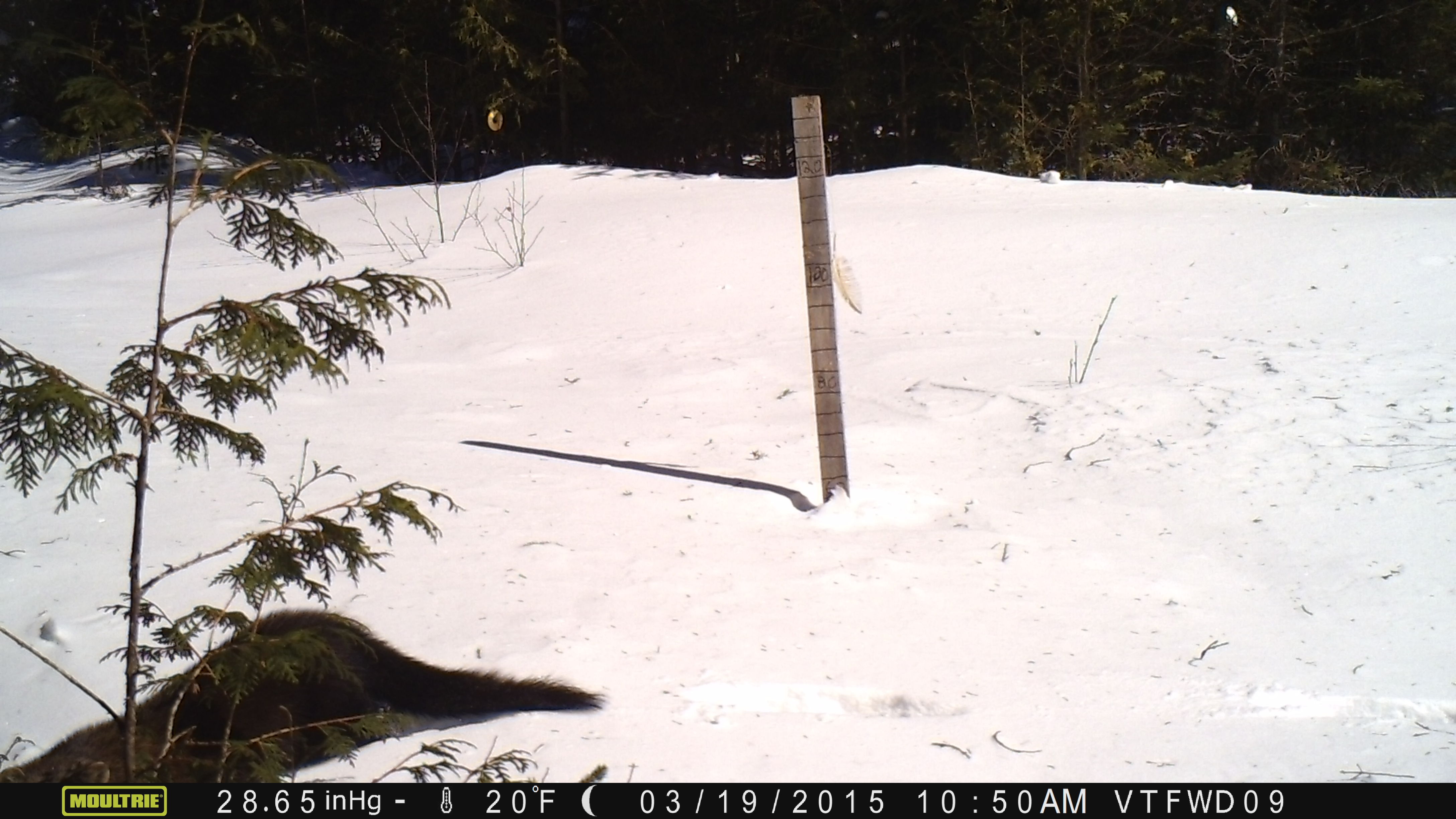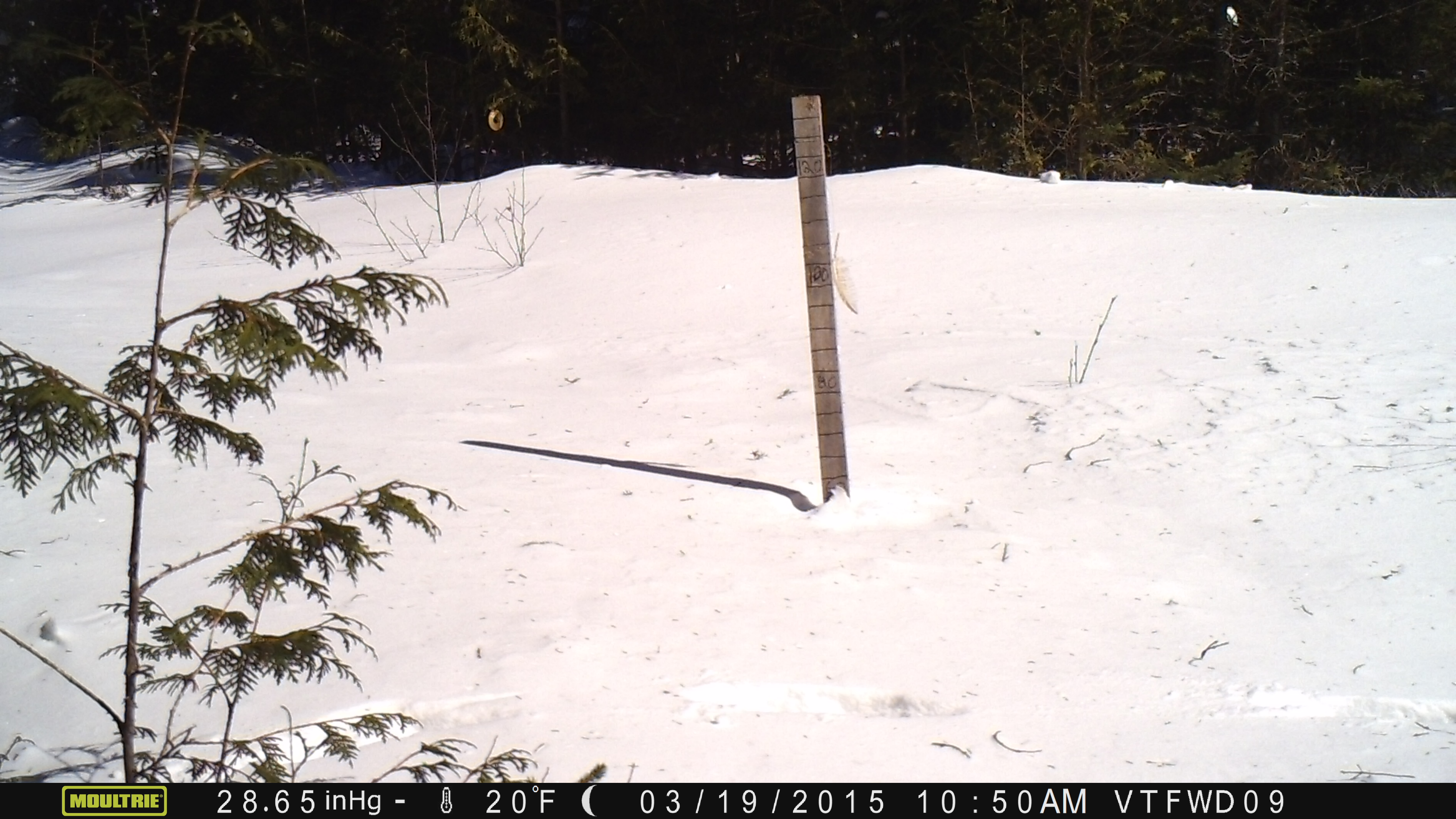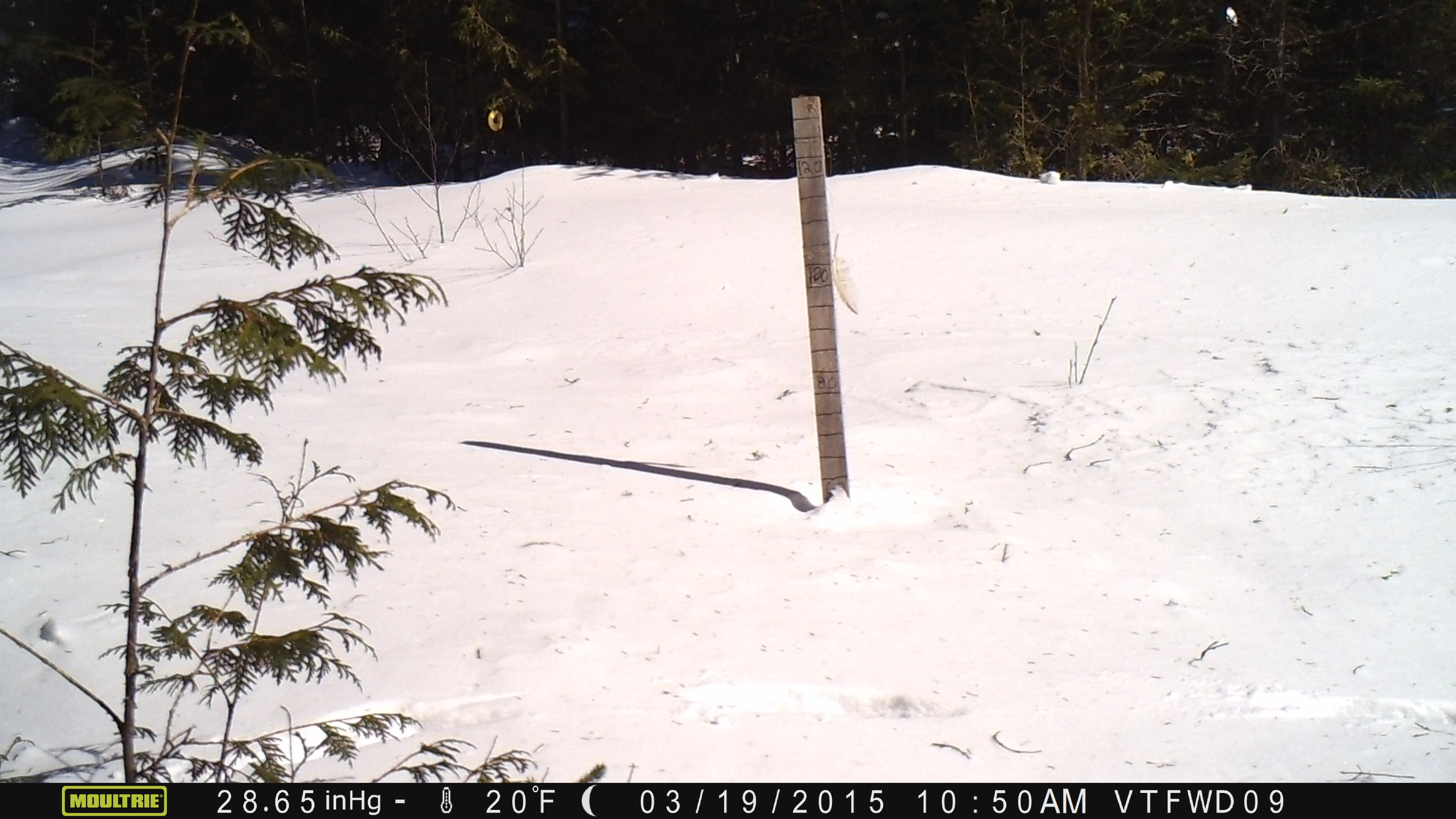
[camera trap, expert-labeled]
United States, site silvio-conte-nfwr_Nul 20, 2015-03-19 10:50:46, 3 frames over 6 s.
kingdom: Animalia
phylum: Chordata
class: Mammalia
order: Carnivora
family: Mustelidae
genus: Pekania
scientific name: Pekania pennanti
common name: fisher